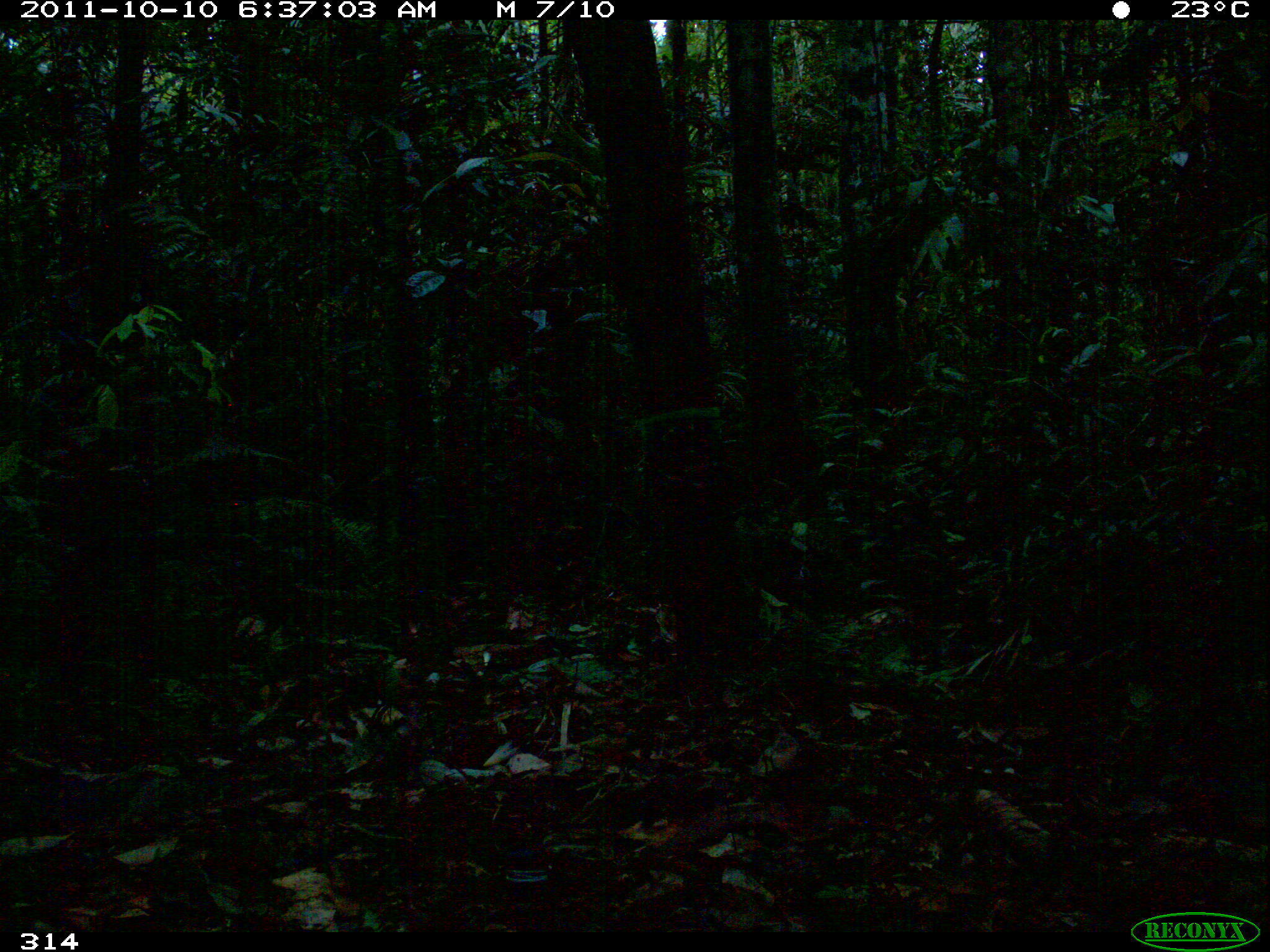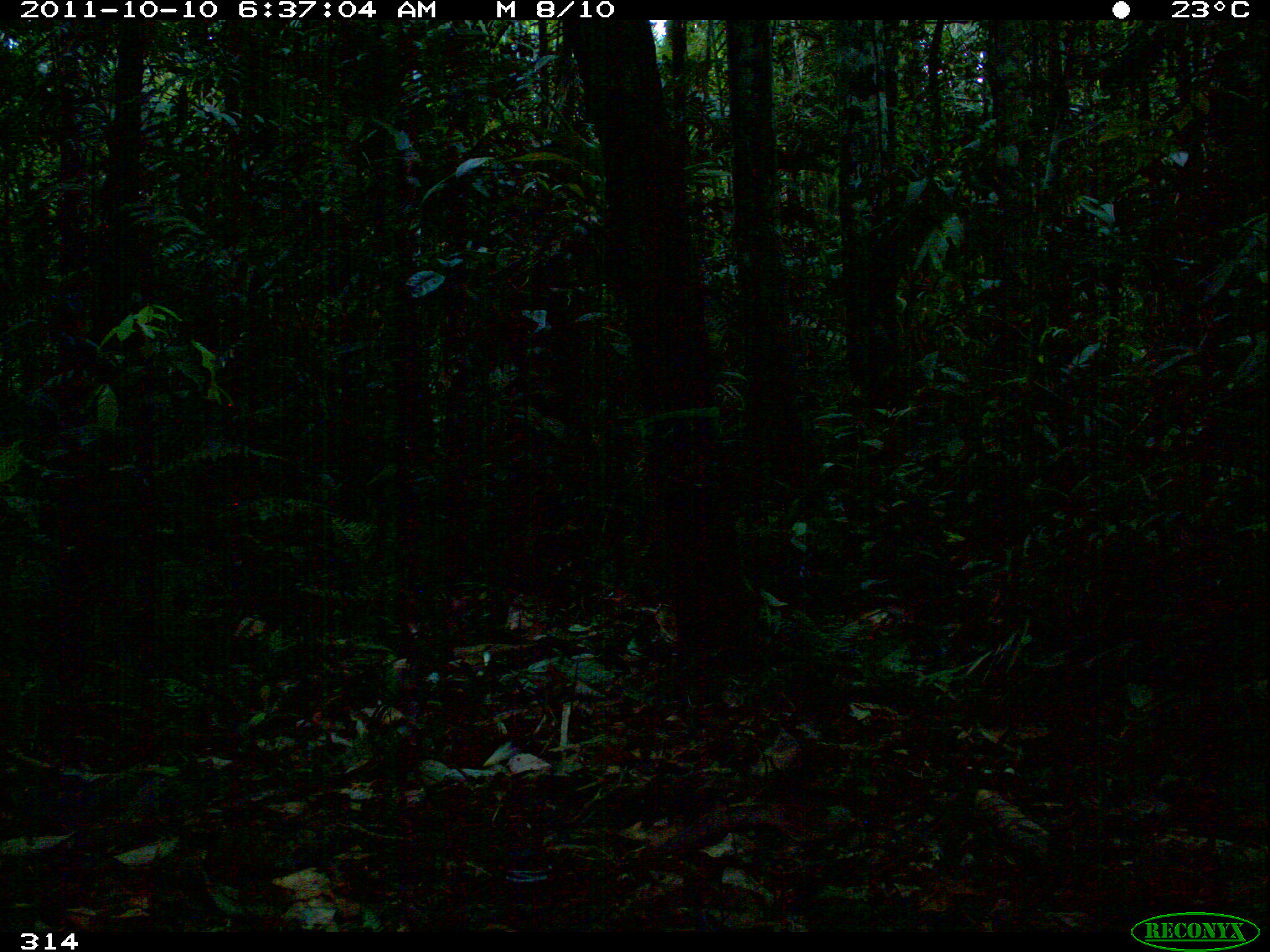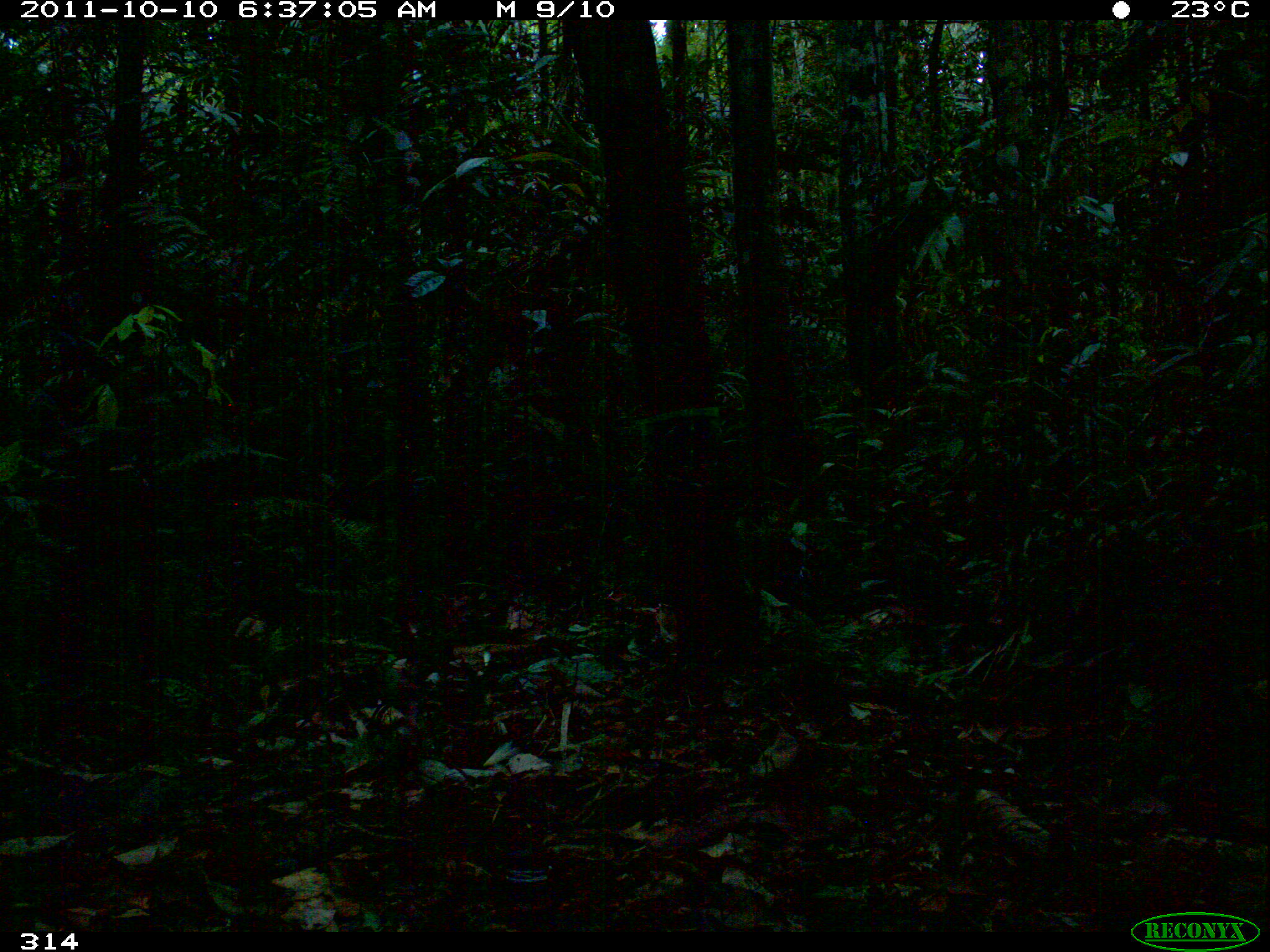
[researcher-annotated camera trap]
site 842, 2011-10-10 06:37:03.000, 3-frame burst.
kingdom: Animalia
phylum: Chordata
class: Mammalia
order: Artiodactyla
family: Cervidae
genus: Mazama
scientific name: Mazama americana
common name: red brocket